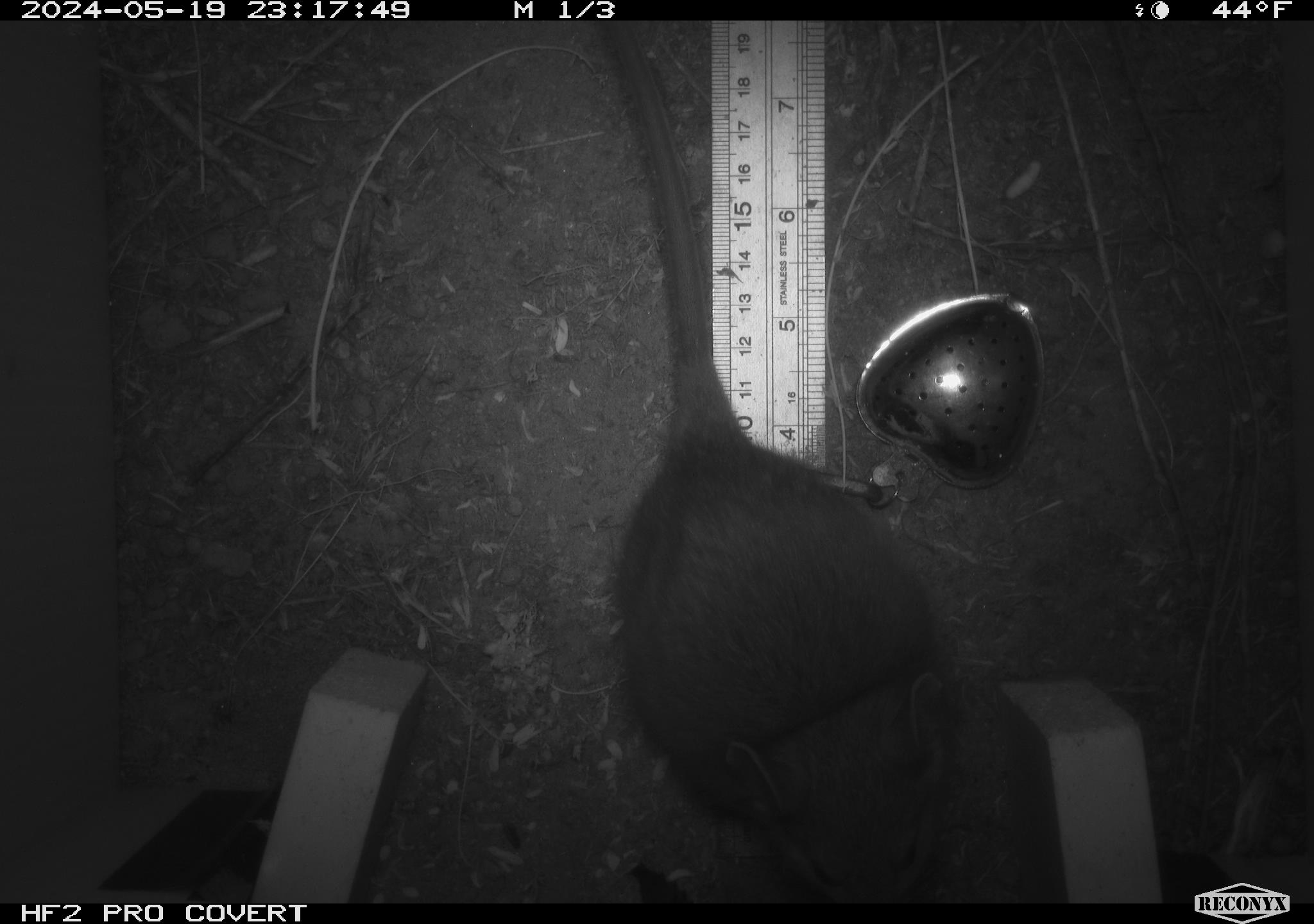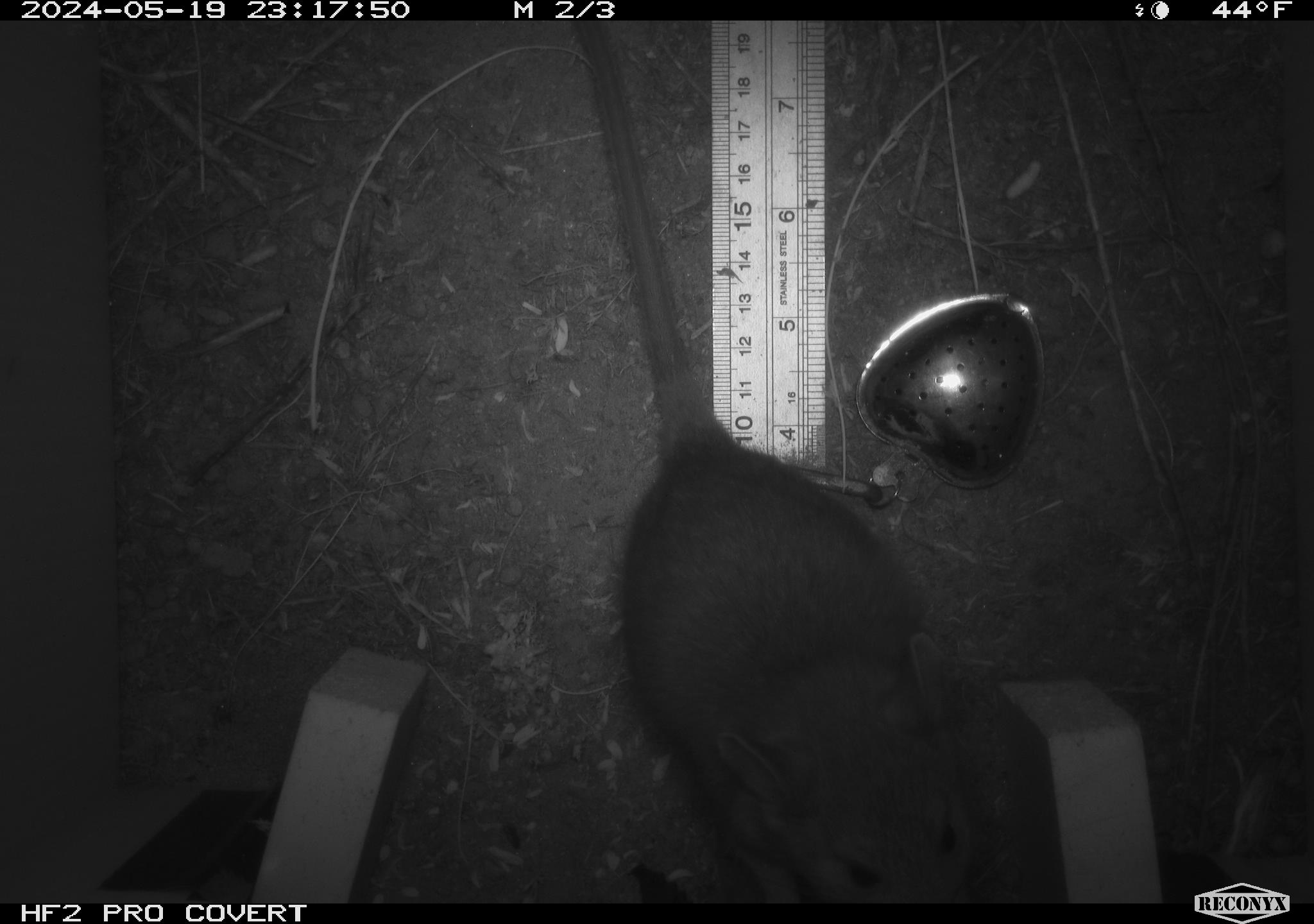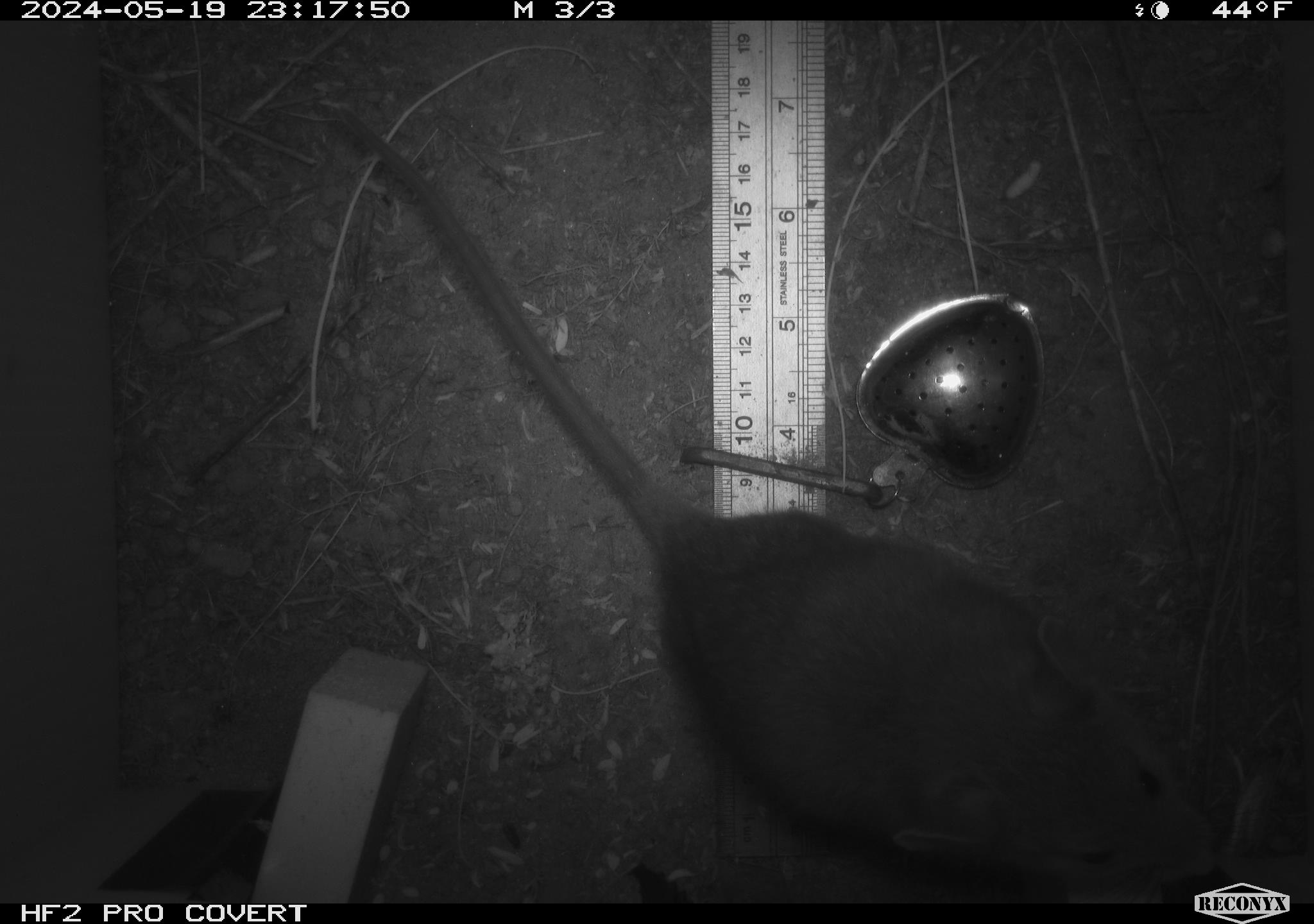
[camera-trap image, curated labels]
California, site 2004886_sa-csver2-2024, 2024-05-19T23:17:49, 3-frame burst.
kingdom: Animalia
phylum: Chordata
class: Mammalia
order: Rodentia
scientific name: Rodentia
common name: rodent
Rodent (Rodentia).